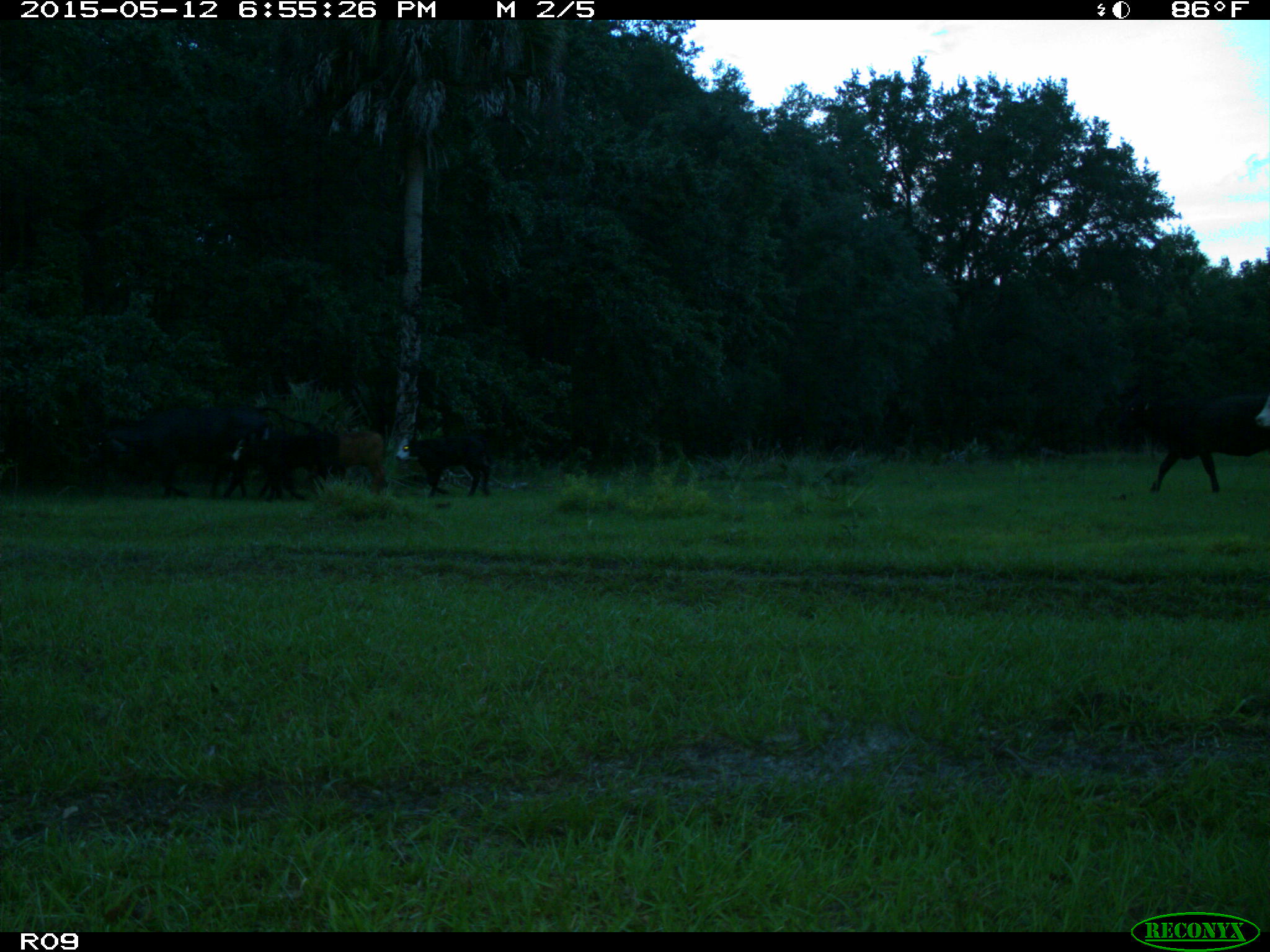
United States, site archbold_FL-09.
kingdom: Animalia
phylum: Chordata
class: Mammalia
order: Artiodactyla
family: Bovidae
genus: Bos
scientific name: Bos taurus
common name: domestic cow